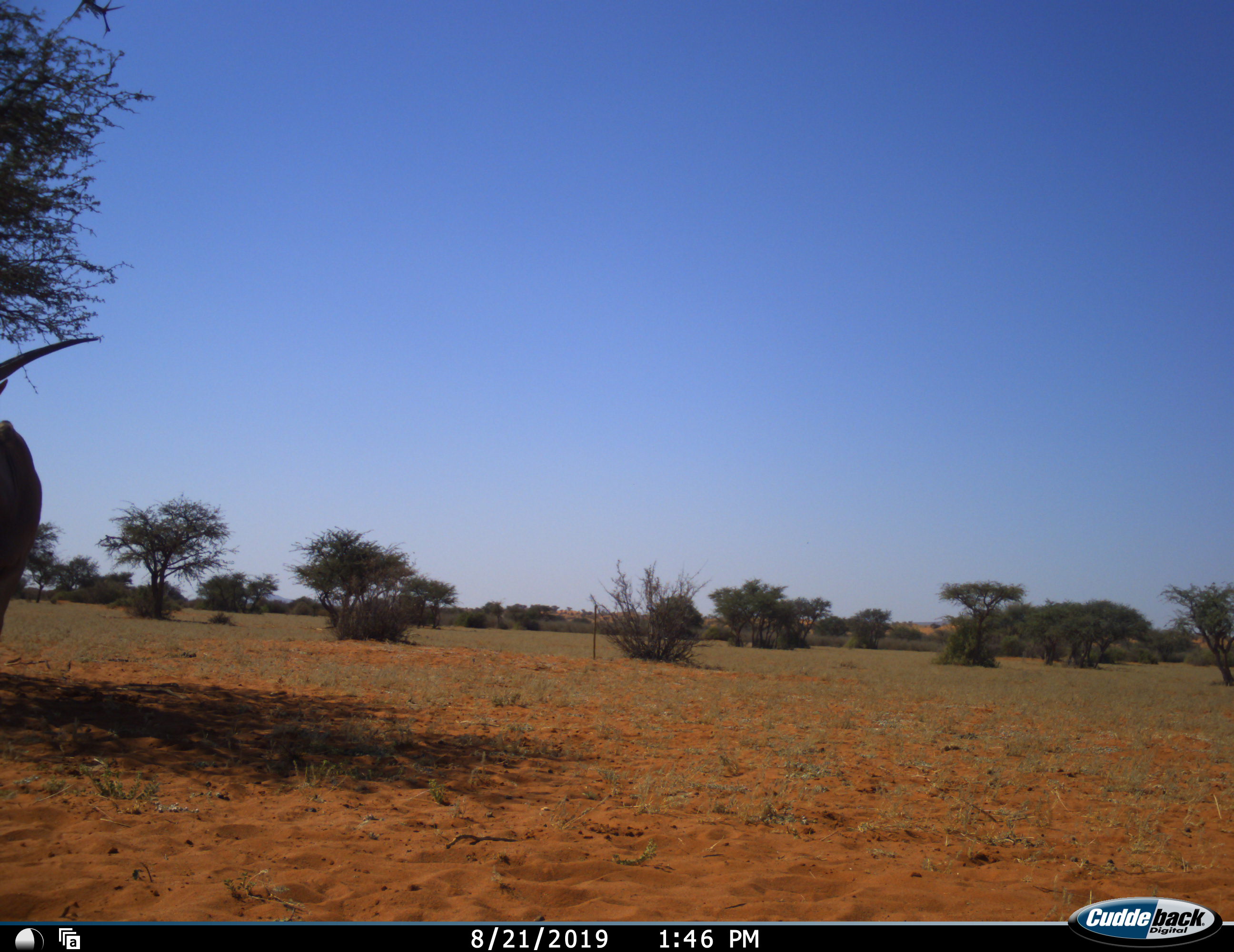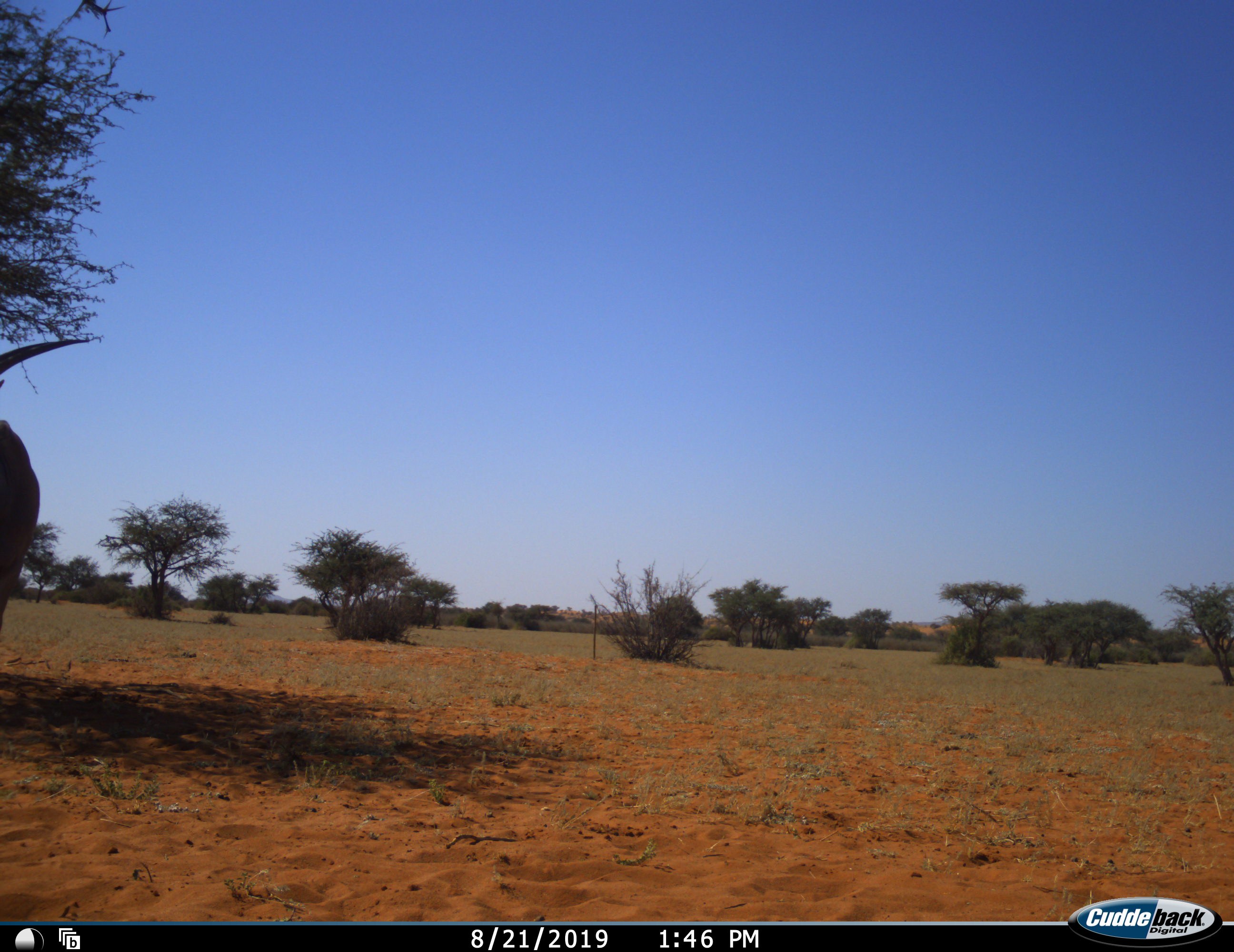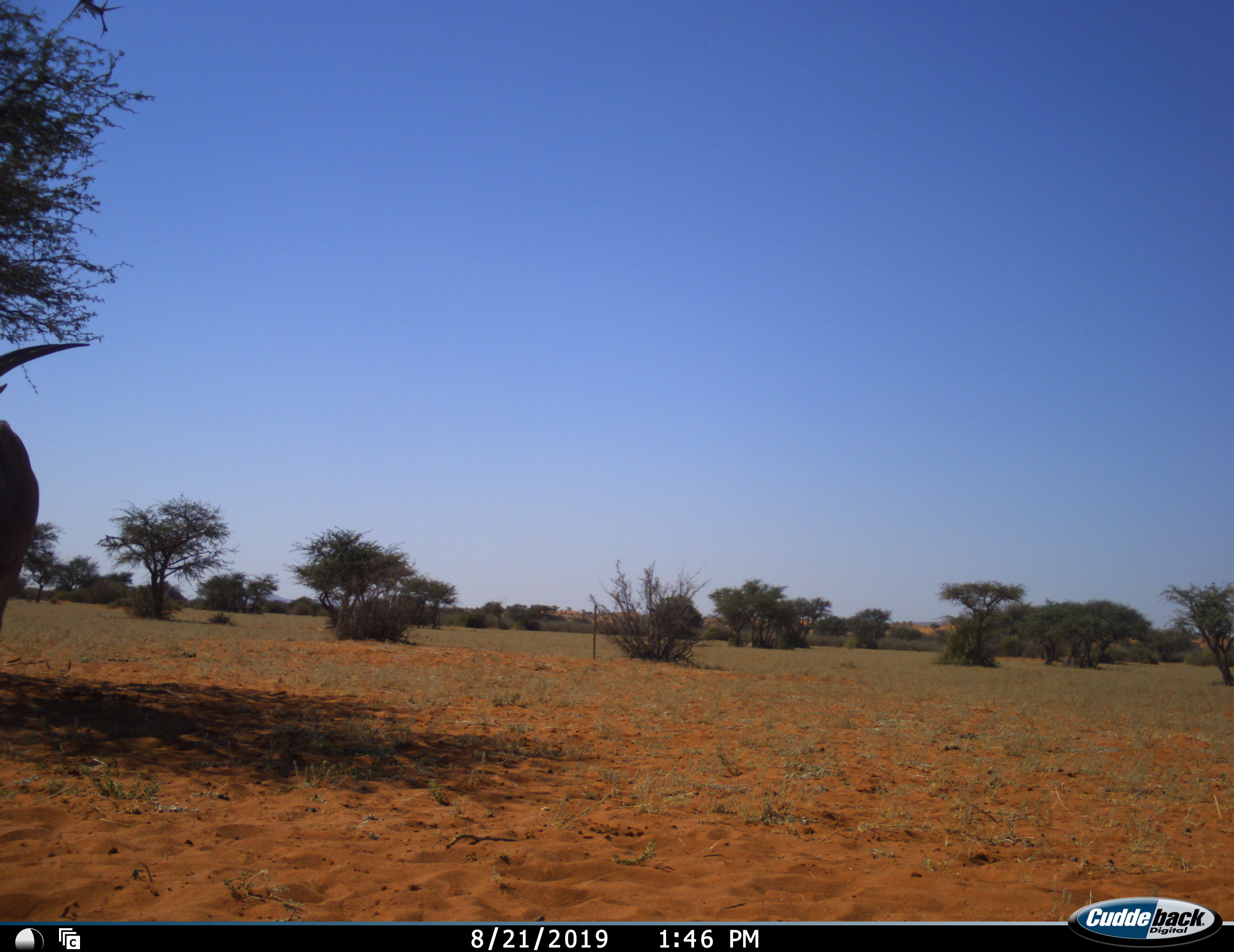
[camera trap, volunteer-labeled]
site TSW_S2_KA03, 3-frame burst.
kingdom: Animalia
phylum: Chordata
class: Mammalia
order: Artiodactyla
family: Bovidae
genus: Oryx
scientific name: Oryx gazella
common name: gemsbok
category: oryx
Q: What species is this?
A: Oryx (gemsbok) (Oryx gazella).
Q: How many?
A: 1.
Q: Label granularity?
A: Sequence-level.